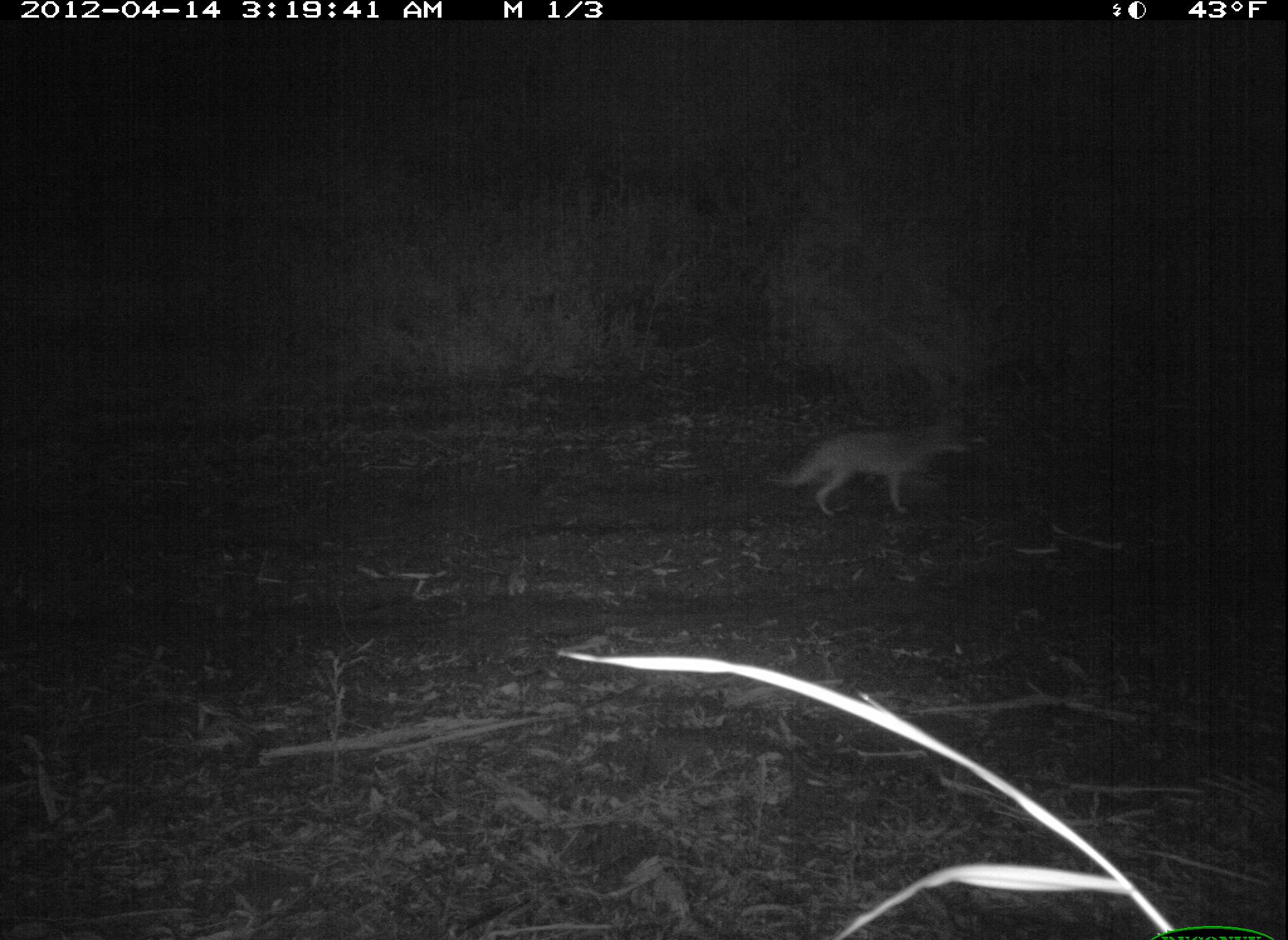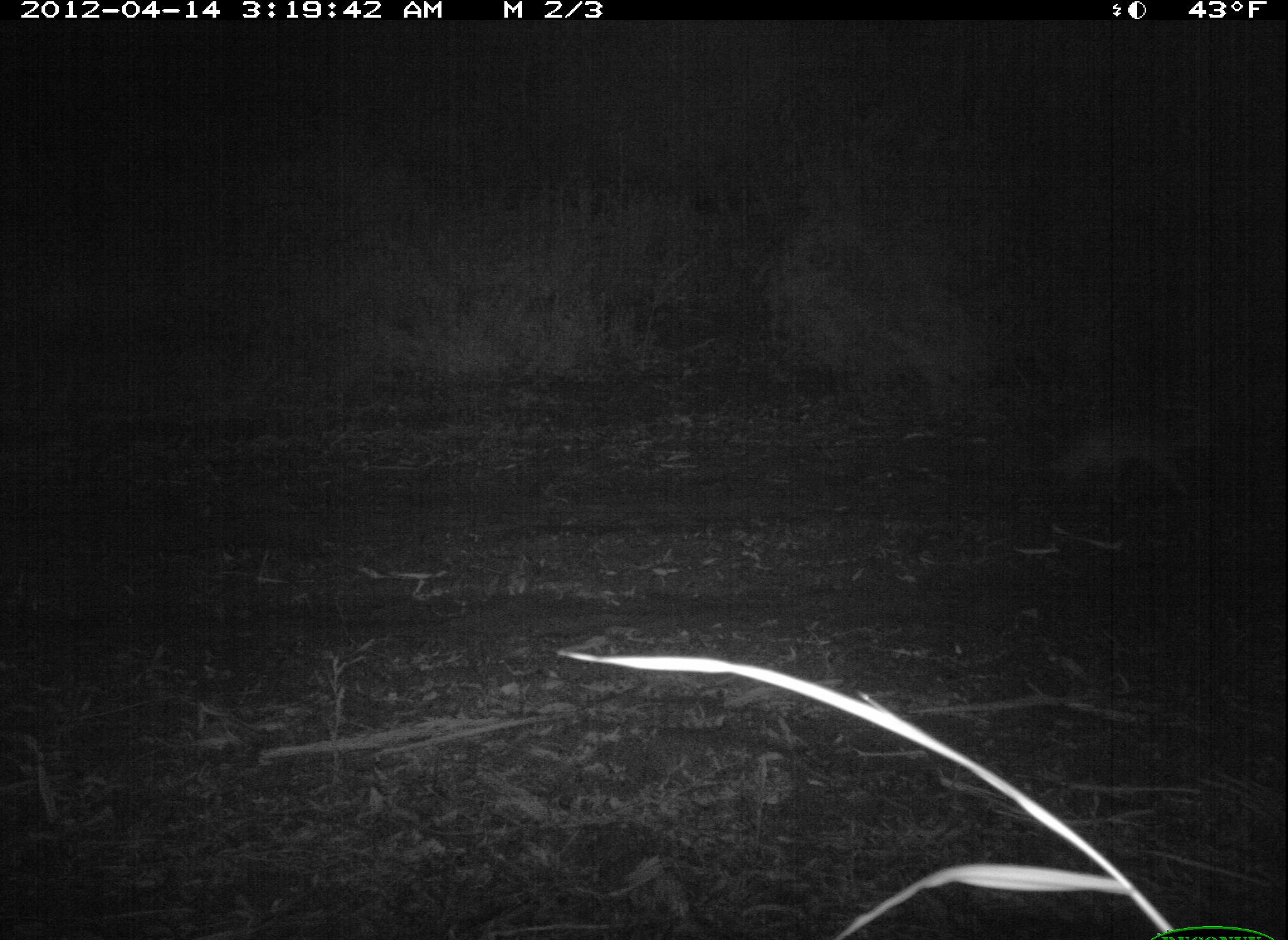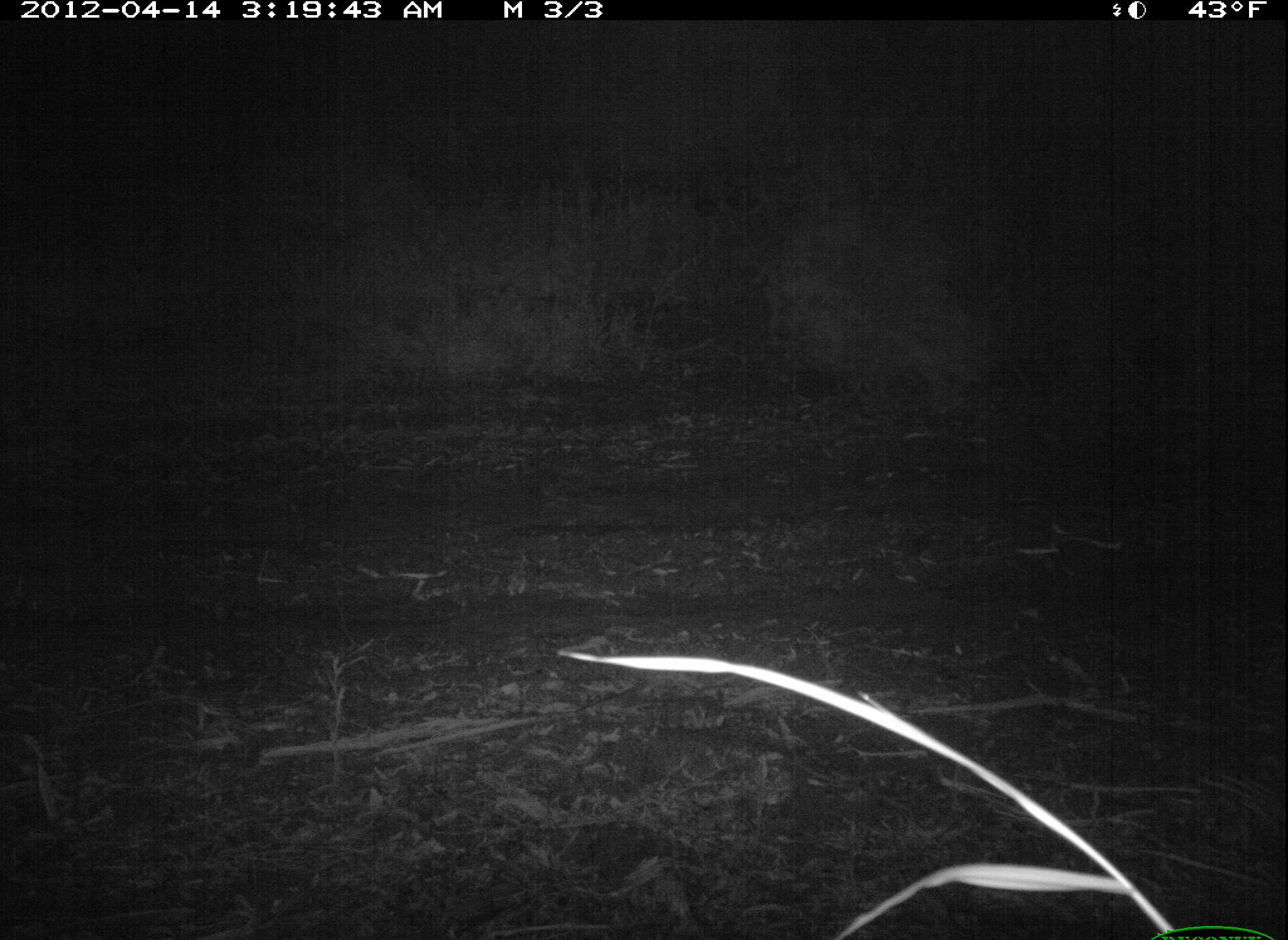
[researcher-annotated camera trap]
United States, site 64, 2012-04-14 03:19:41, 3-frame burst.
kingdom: Animalia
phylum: Chordata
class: Mammalia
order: Carnivora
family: Canidae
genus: Canis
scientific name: Canis latrans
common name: coyote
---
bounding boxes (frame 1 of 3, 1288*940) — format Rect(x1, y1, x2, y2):
coyote: Rect(764, 413, 985, 521)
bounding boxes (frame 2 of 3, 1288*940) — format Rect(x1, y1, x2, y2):
coyote: Rect(1023, 397, 1223, 509)